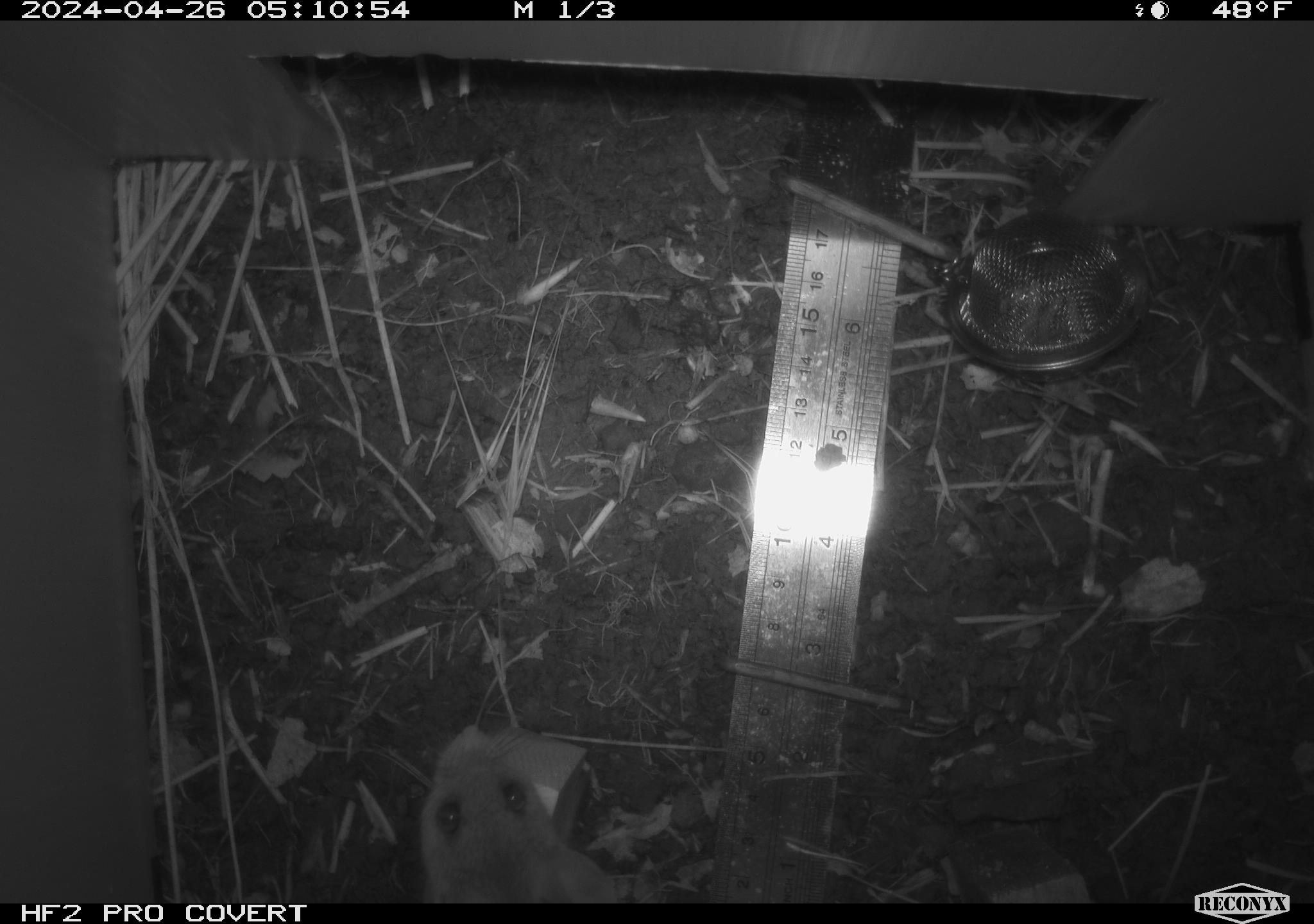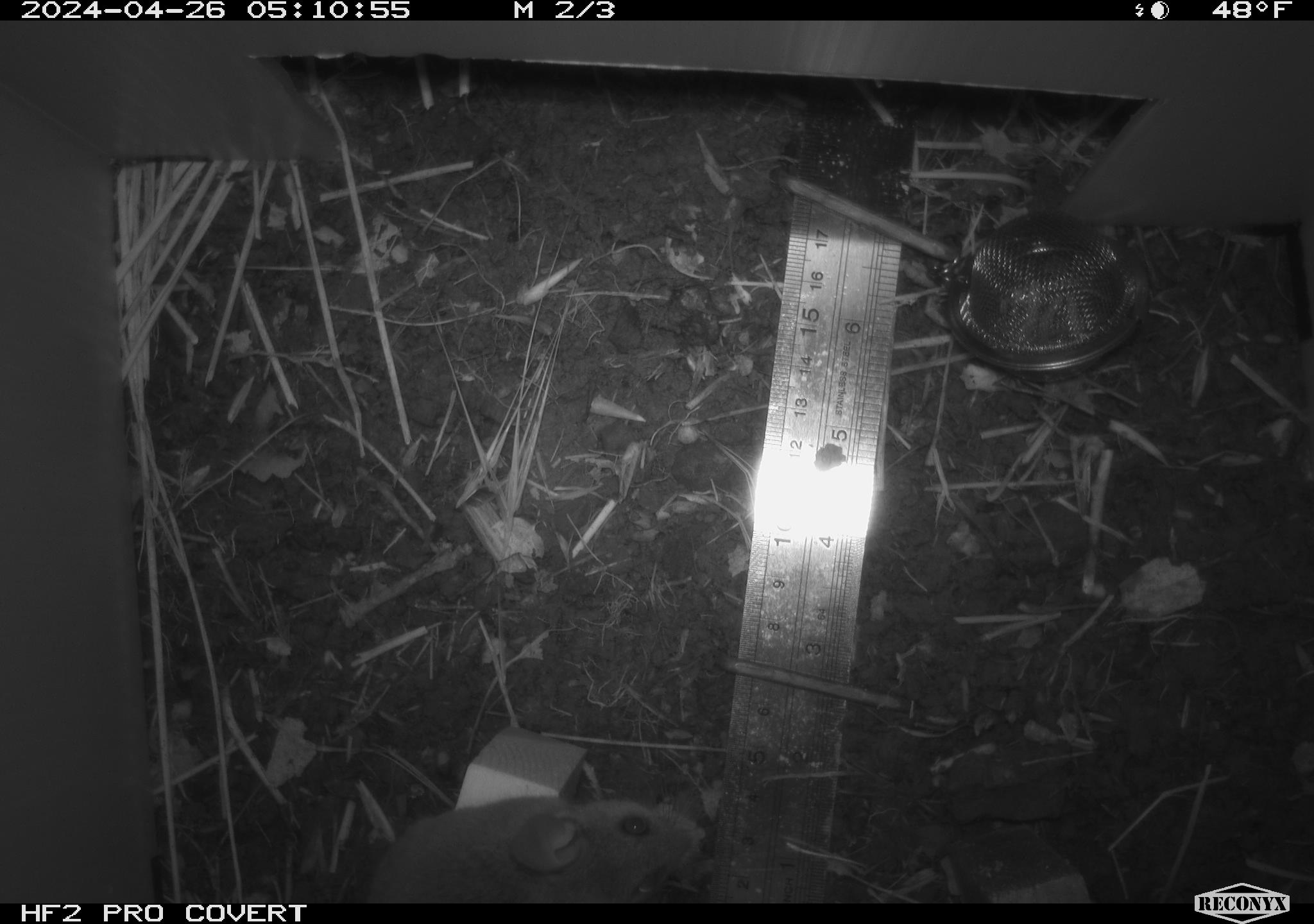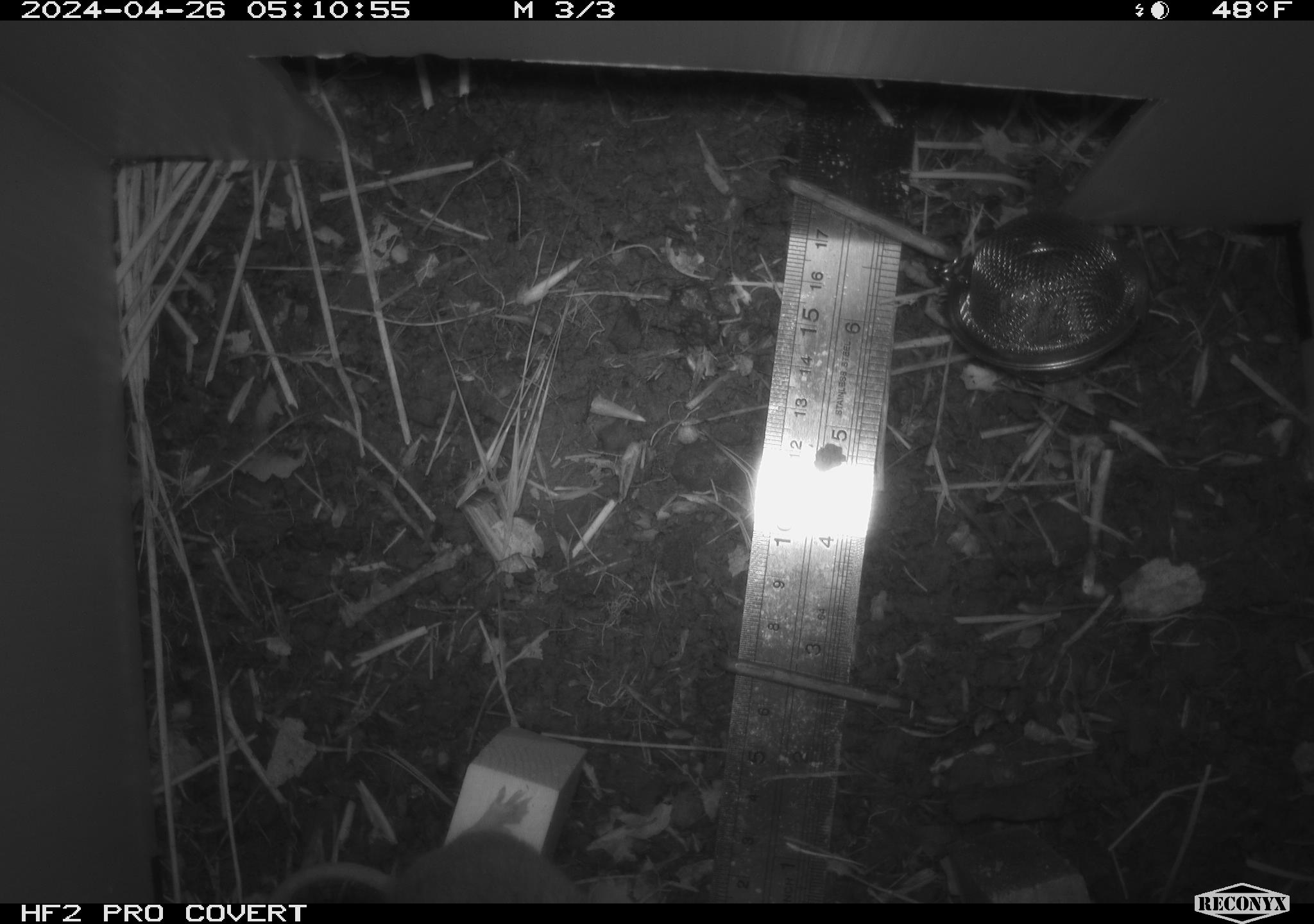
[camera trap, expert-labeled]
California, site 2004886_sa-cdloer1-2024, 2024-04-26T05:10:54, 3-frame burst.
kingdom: Animalia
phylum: Chordata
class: Mammalia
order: Rodentia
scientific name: Rodentia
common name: mouse species